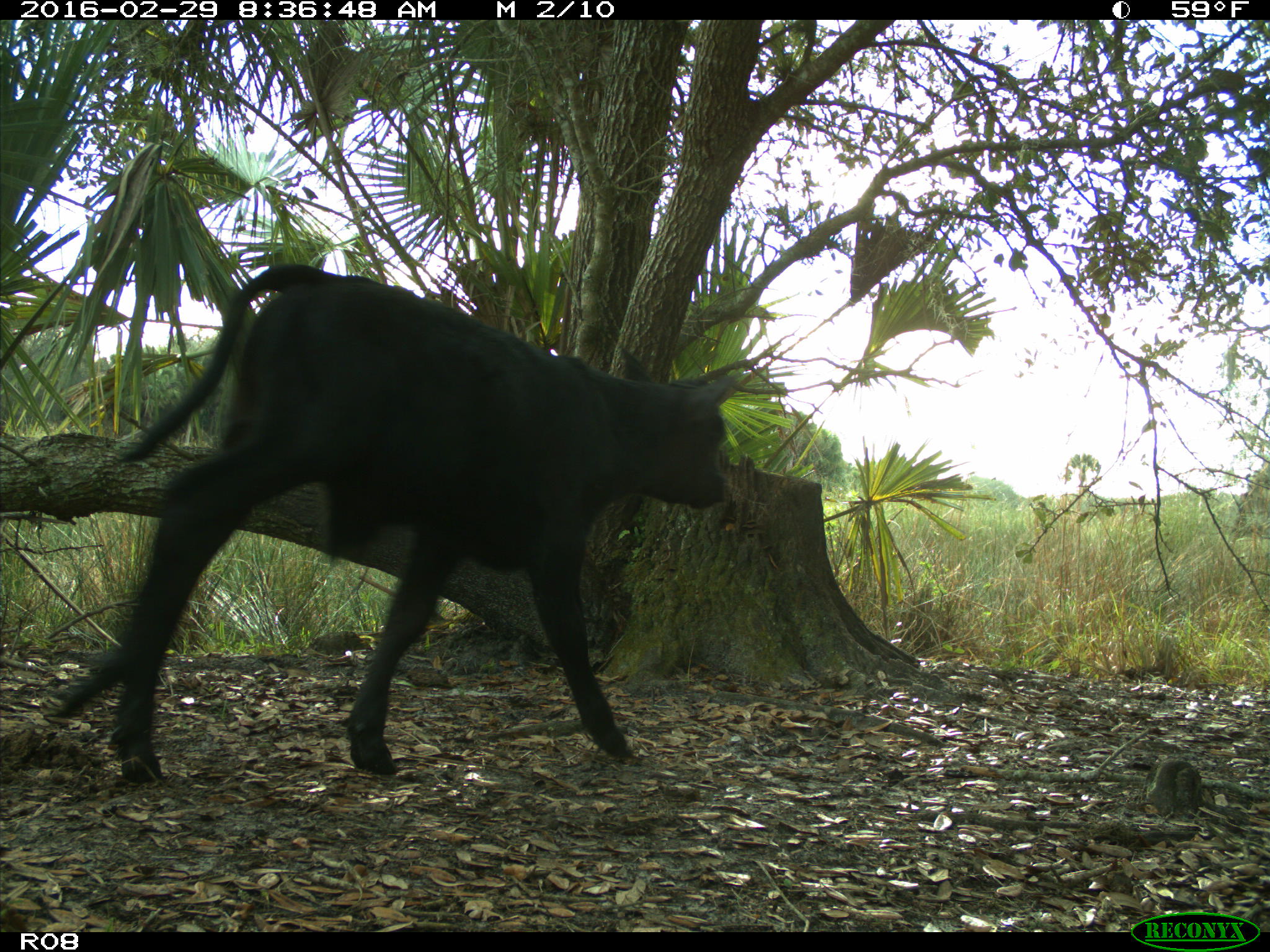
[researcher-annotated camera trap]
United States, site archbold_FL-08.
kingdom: Animalia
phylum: Chordata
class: Mammalia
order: Artiodactyla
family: Bovidae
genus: Bos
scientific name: Bos taurus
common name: domestic cow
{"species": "Bos taurus (domestic cow)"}